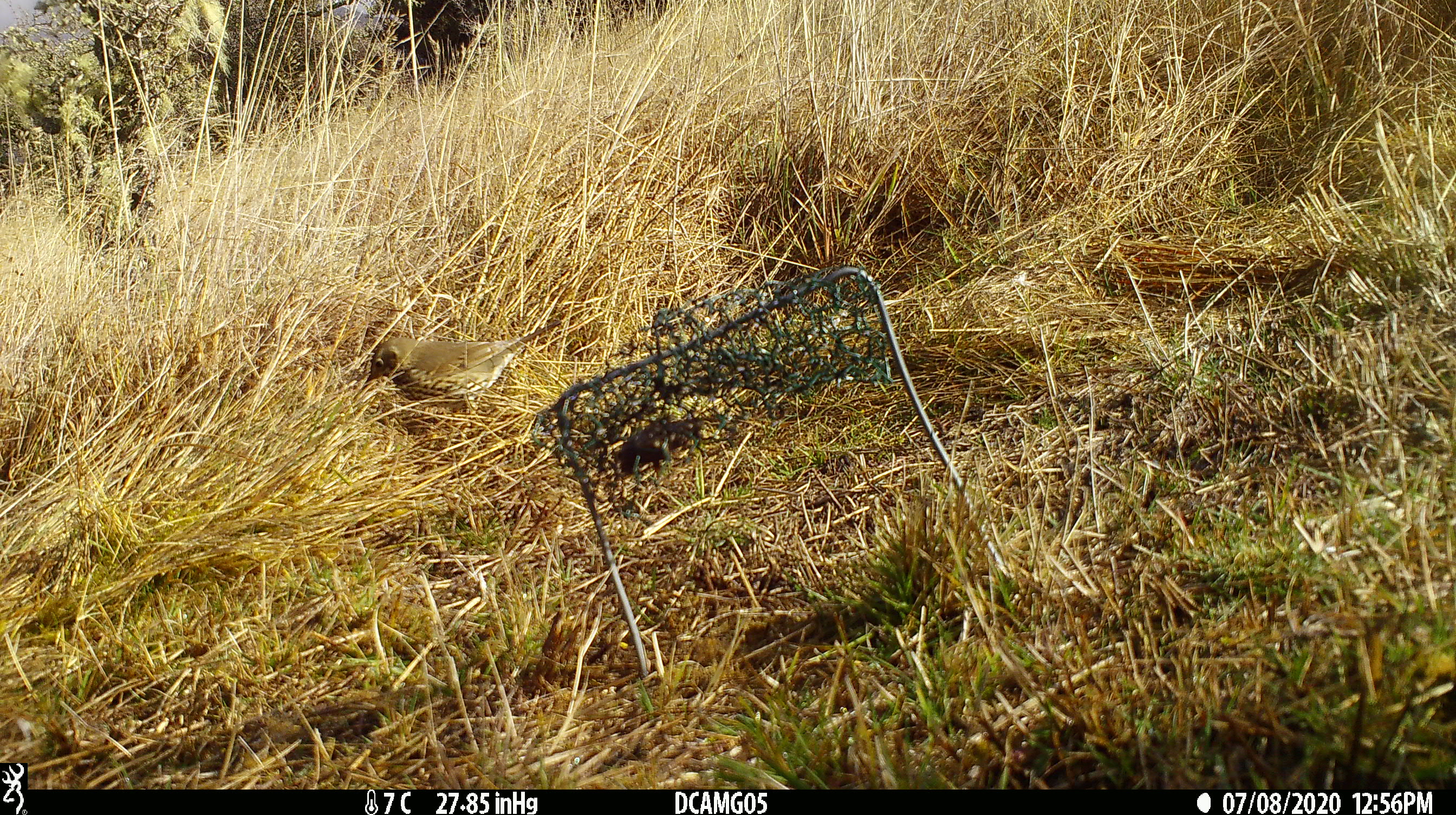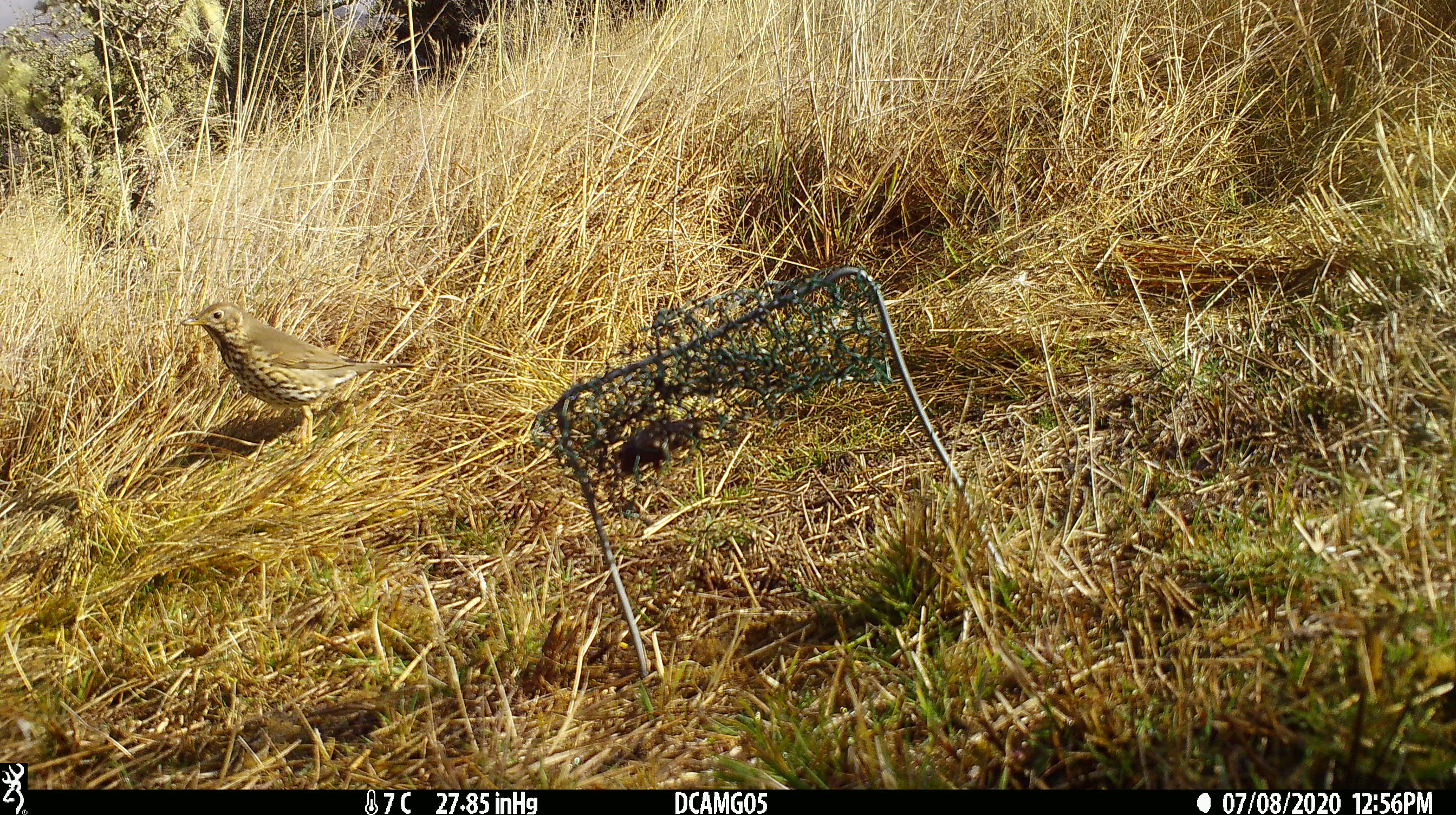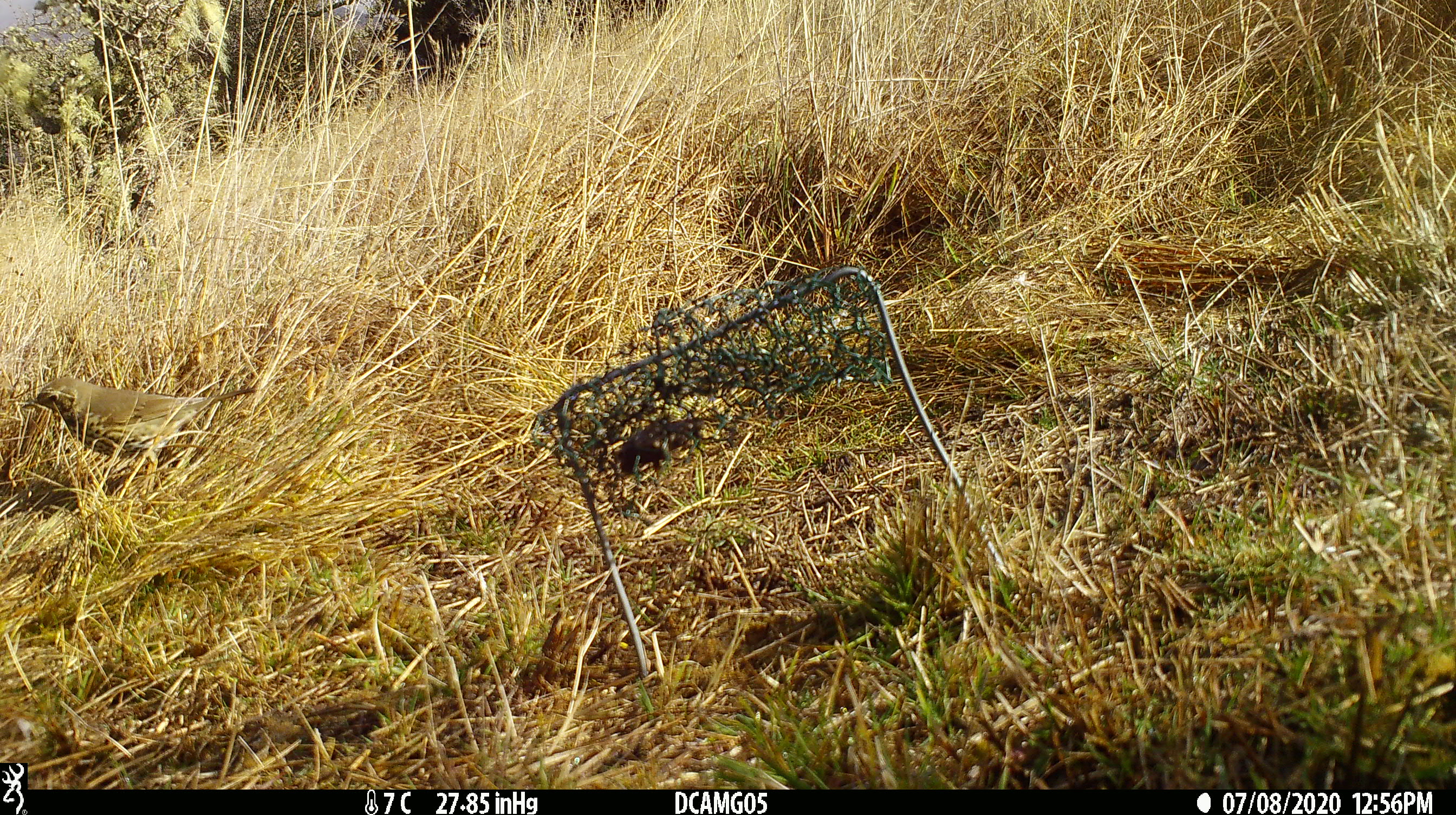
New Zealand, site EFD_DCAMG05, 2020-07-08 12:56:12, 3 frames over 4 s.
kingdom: Animalia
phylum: Chordata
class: Aves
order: Passeriformes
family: Turdidae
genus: Turdus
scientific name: Turdus philomelos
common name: song thrush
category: thrush